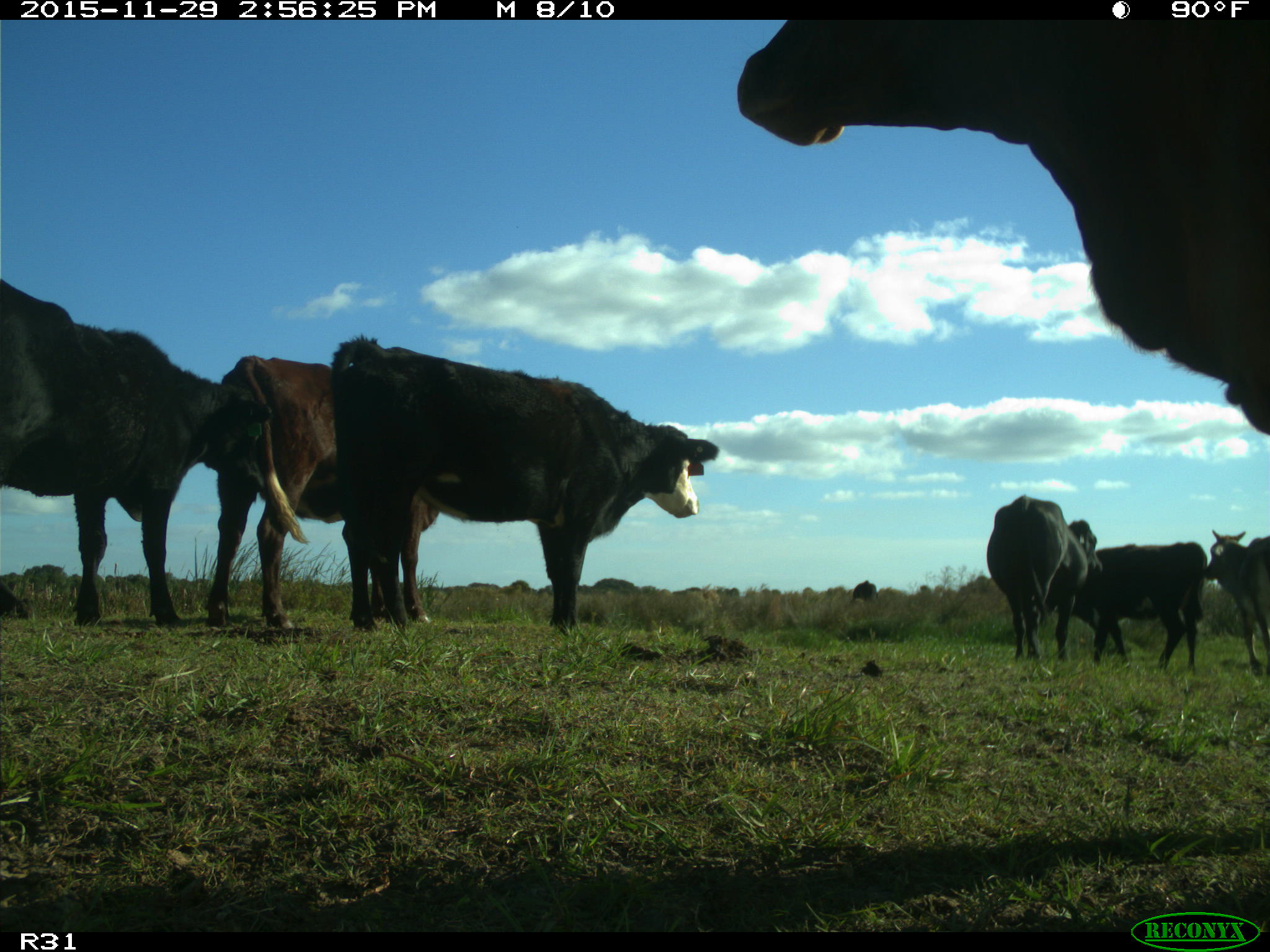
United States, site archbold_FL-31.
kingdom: Animalia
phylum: Chordata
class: Mammalia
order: Artiodactyla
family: Bovidae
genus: Bos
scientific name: Bos taurus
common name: domestic cow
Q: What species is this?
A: Bos taurus (domestic cow).